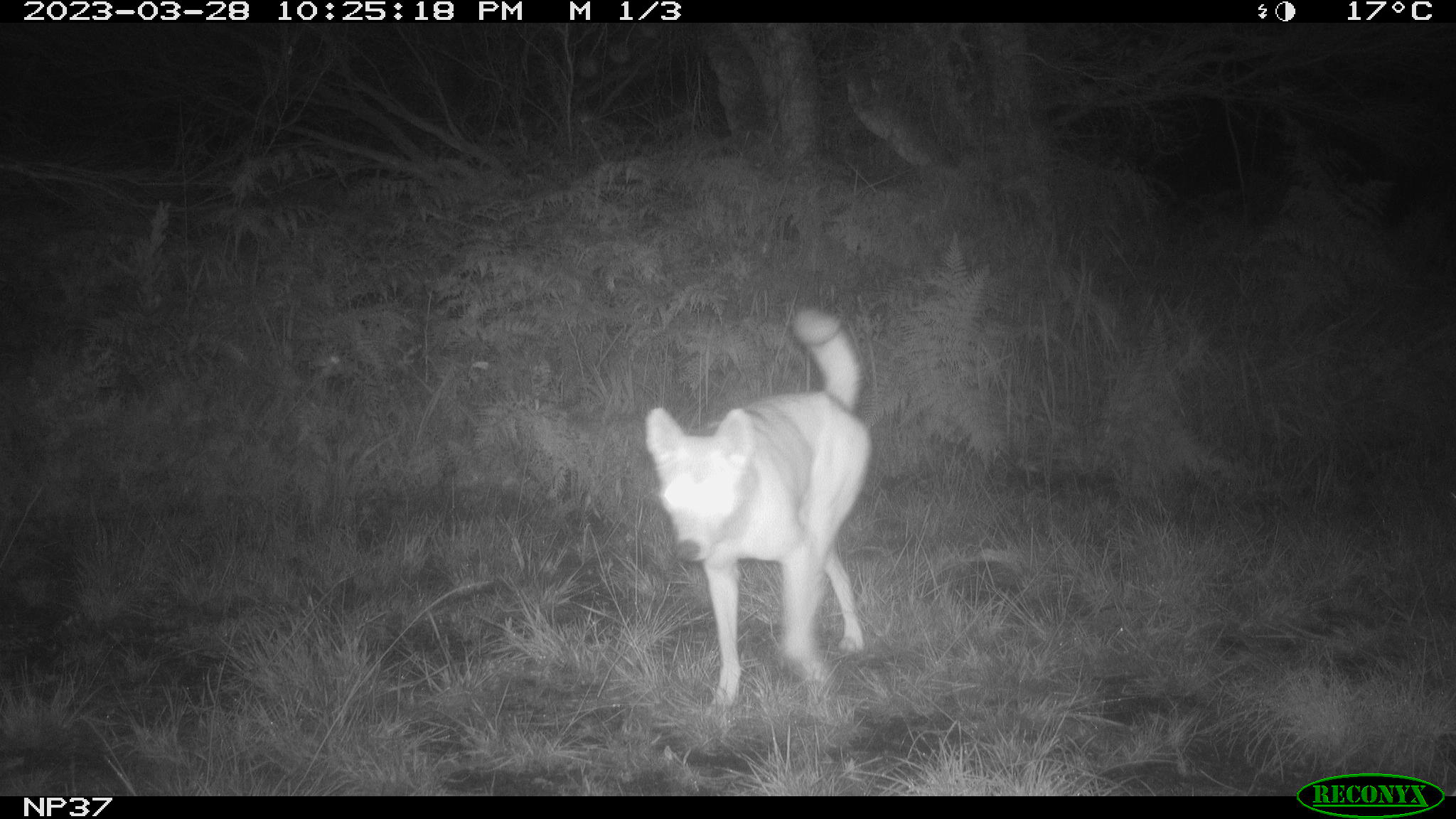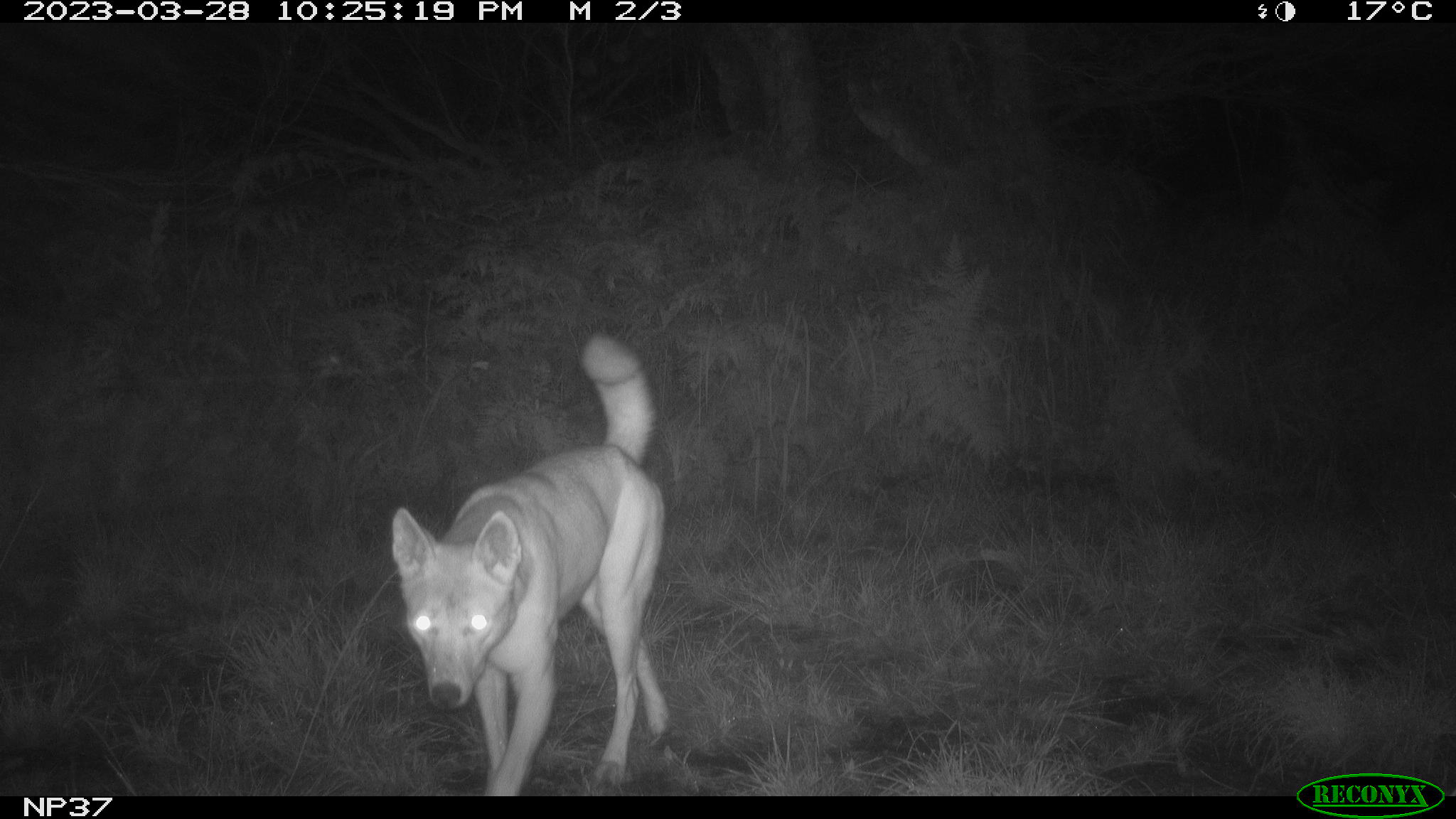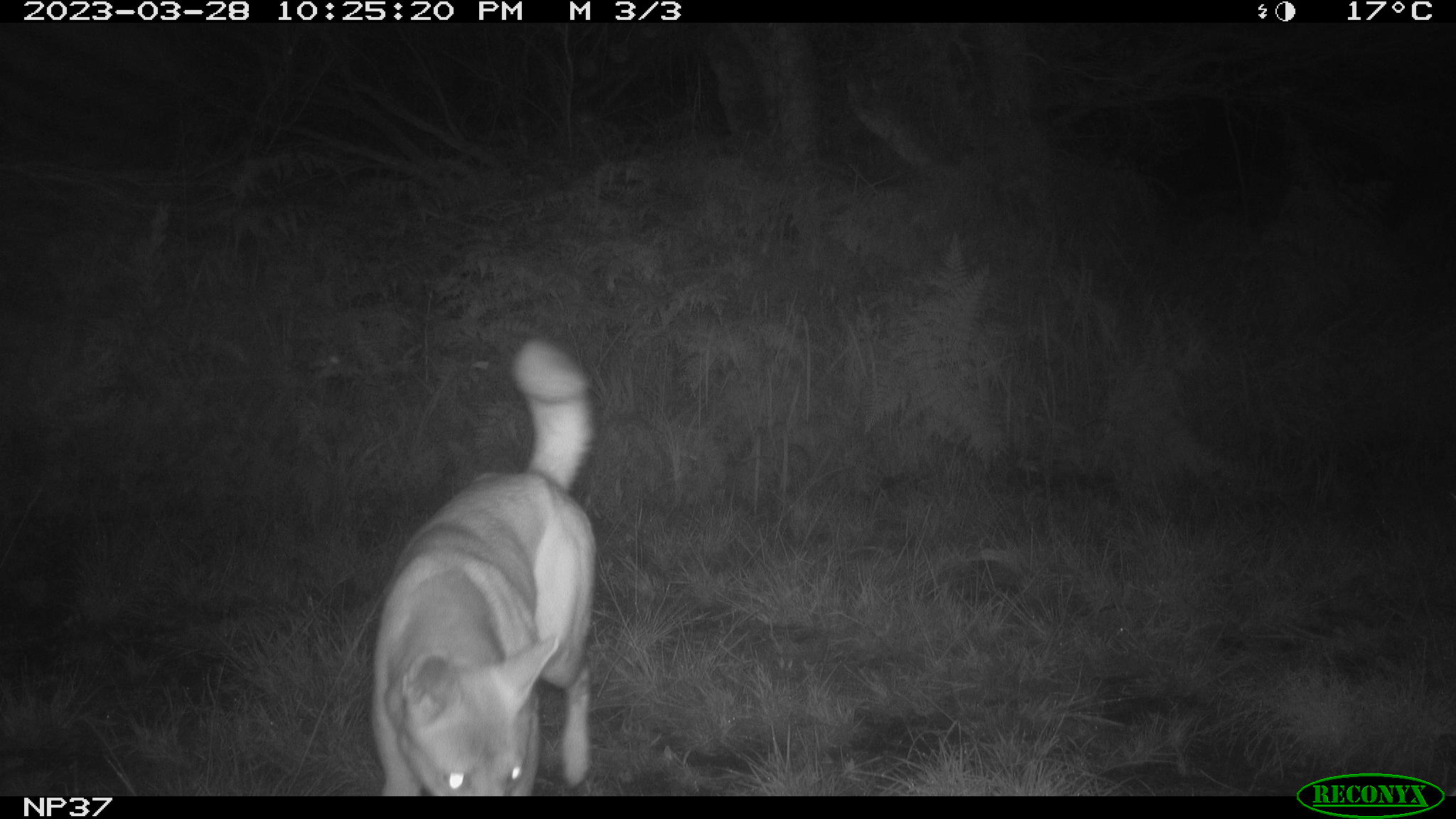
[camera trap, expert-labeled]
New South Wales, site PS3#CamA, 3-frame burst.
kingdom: Animalia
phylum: Chordata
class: Mammalia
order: Carnivora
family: Canidae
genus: Canis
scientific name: Canis familiaris dingo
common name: dingo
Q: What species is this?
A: Dingo (Canis familiaris dingo).